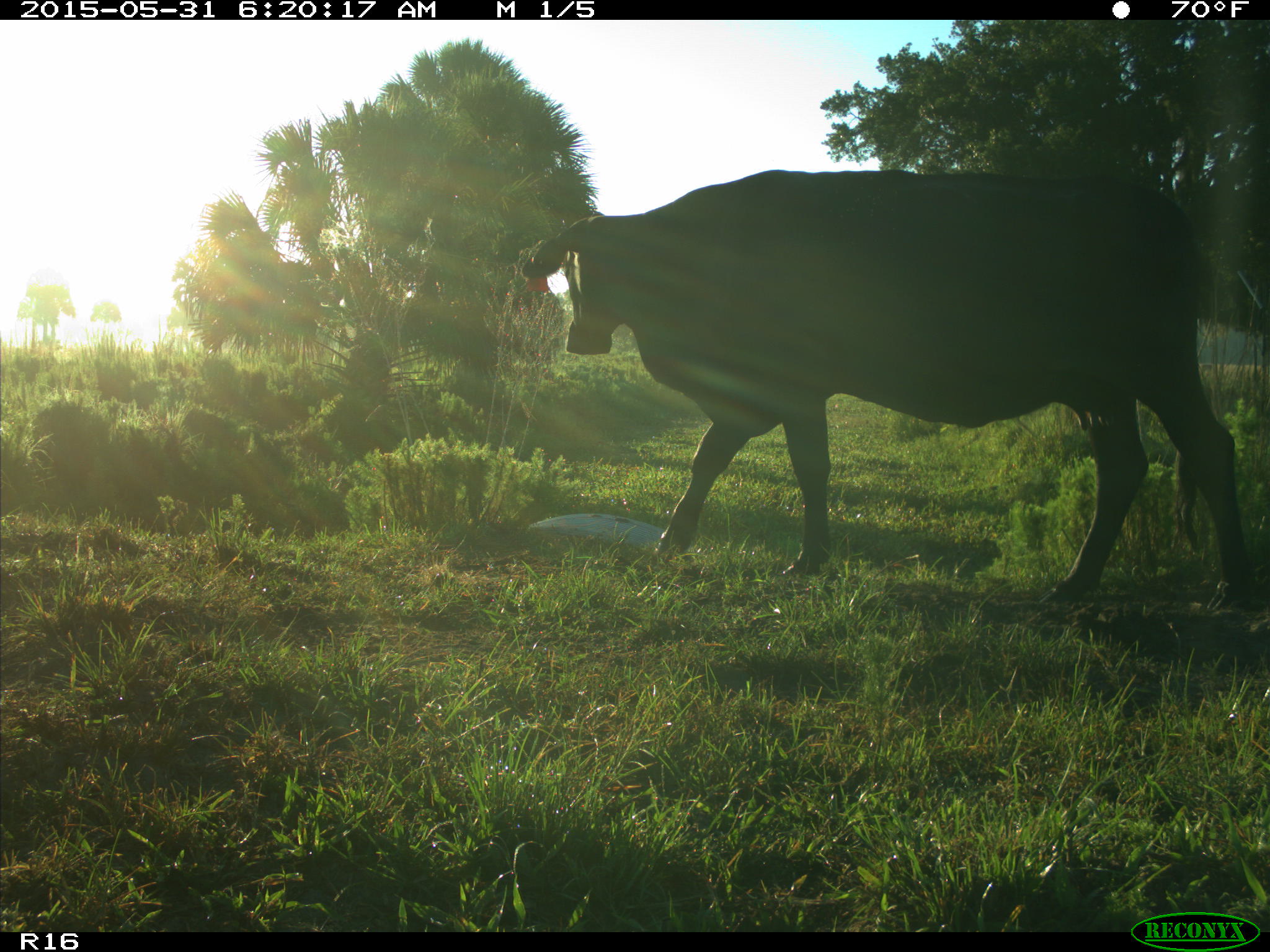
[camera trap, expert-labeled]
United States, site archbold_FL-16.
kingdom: Animalia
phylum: Chordata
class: Mammalia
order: Artiodactyla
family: Bovidae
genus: Bos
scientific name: Bos taurus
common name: domestic cow